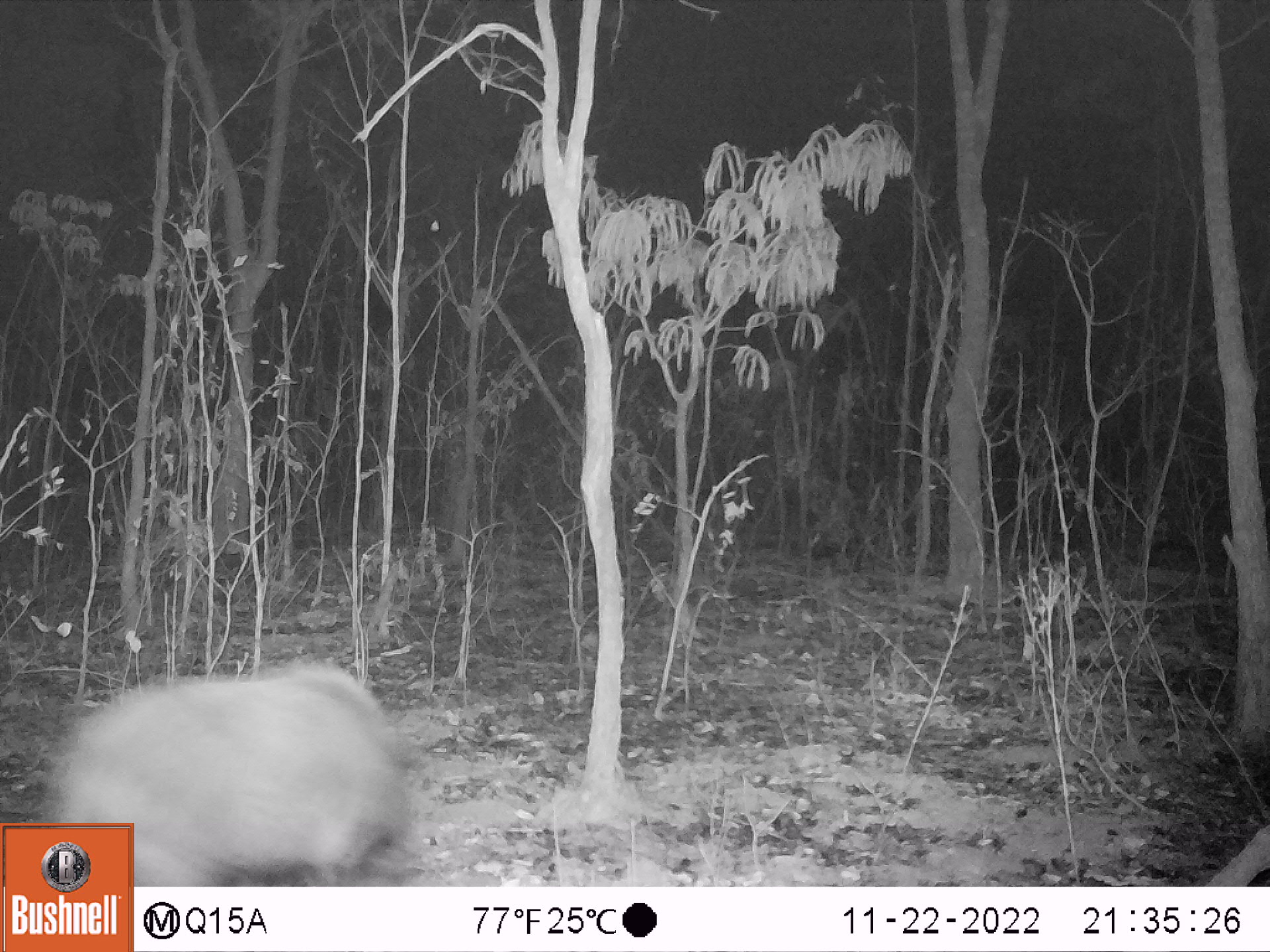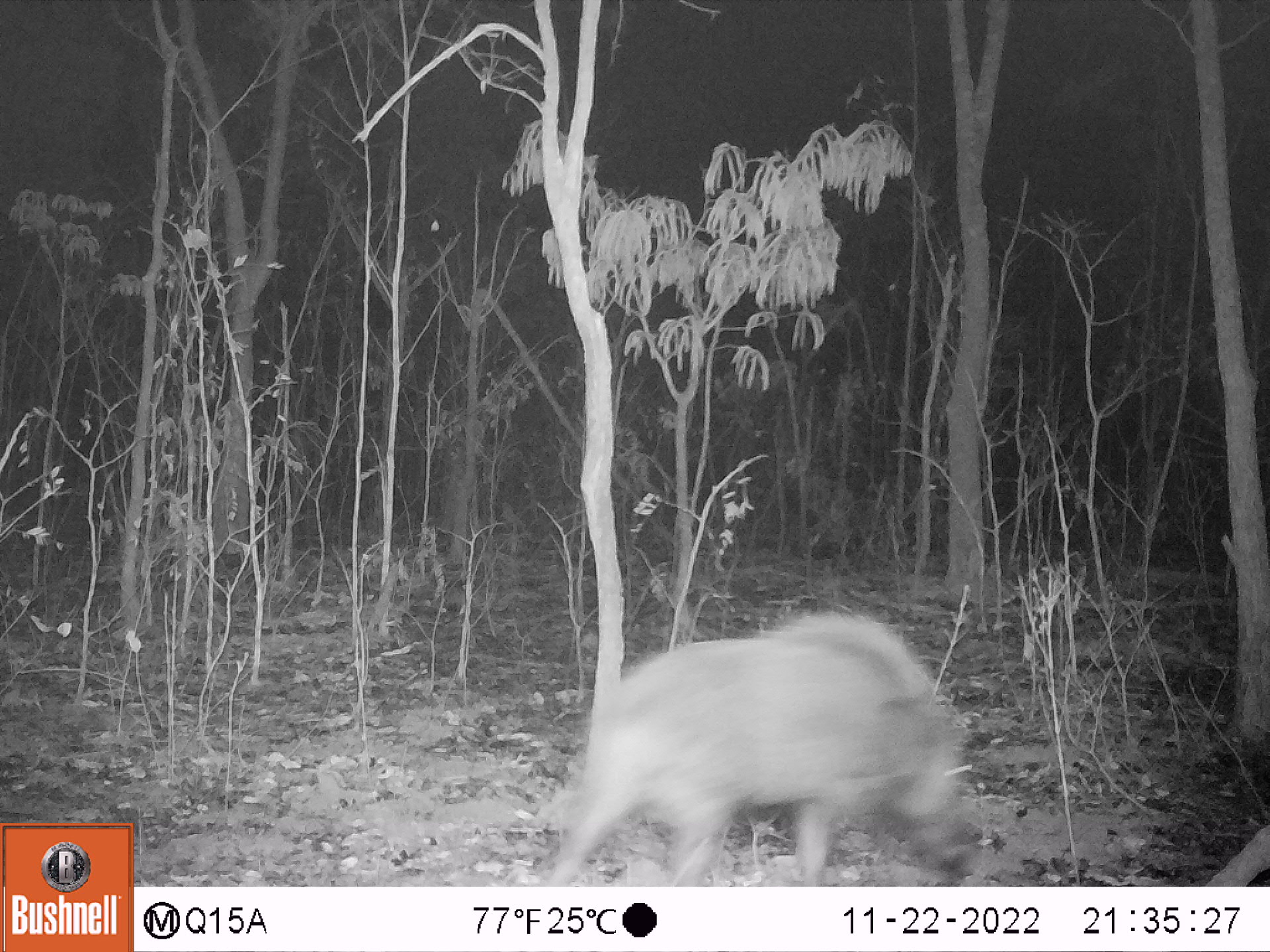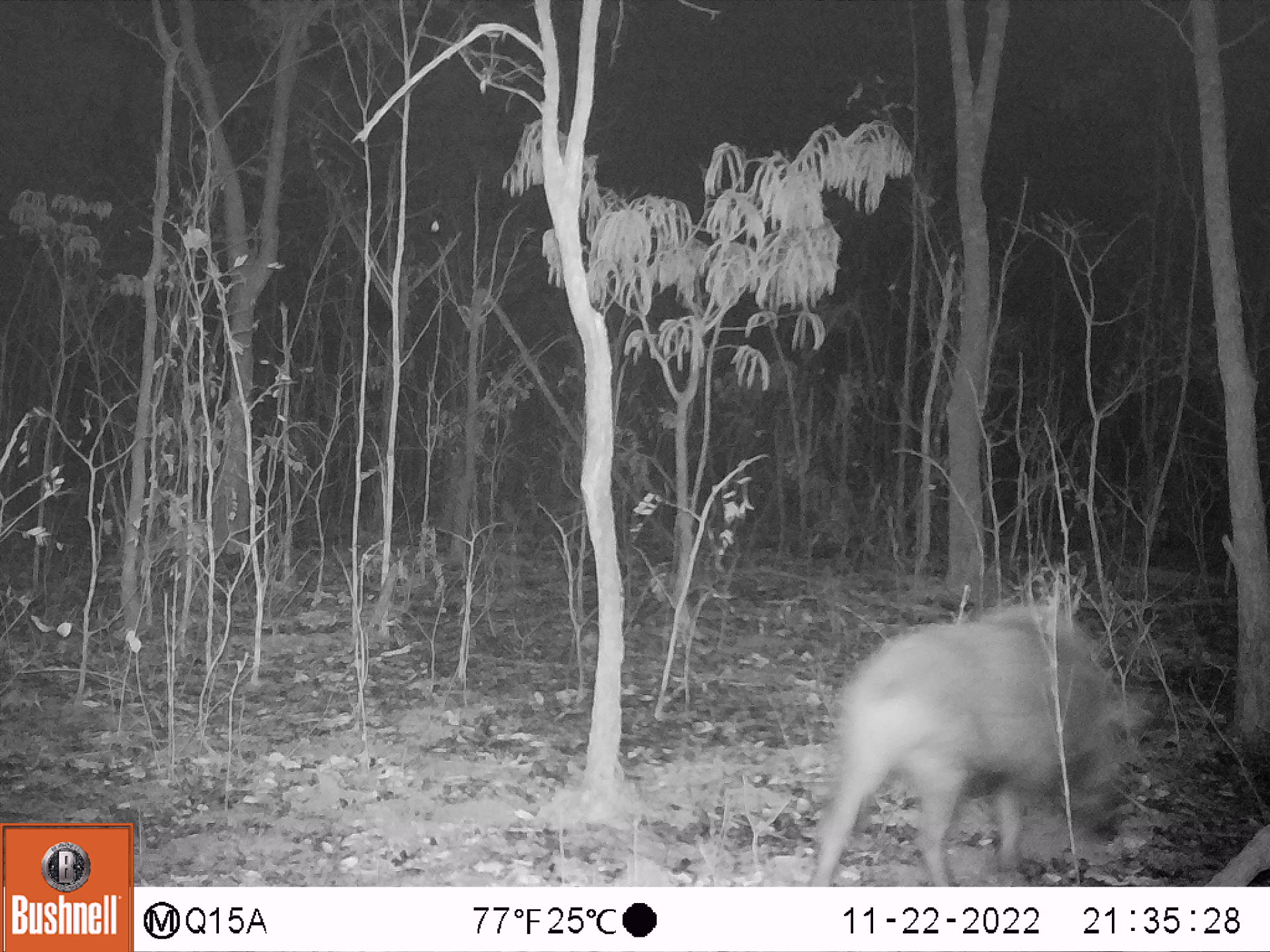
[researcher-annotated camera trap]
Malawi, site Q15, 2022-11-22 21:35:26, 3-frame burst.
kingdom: Animalia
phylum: Chordata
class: Mammalia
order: Artiodactyla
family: Suidae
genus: Potamochoerus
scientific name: Potamochoerus larvatus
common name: bushpig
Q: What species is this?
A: Bushpig (Potamochoerus larvatus).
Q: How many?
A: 1.